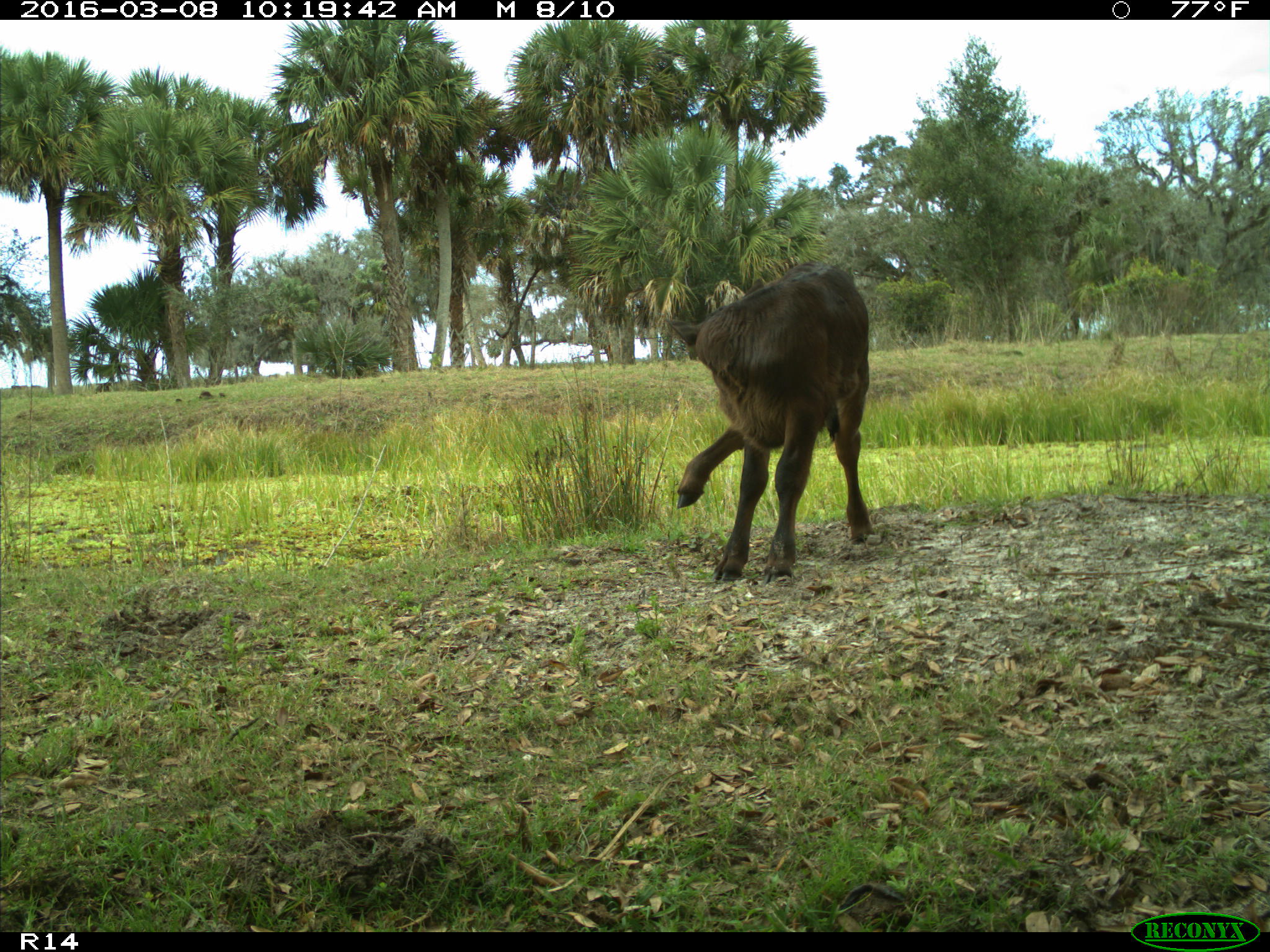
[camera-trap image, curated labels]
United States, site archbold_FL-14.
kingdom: Animalia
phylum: Chordata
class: Mammalia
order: Artiodactyla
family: Bovidae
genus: Bos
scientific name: Bos taurus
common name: domestic cow